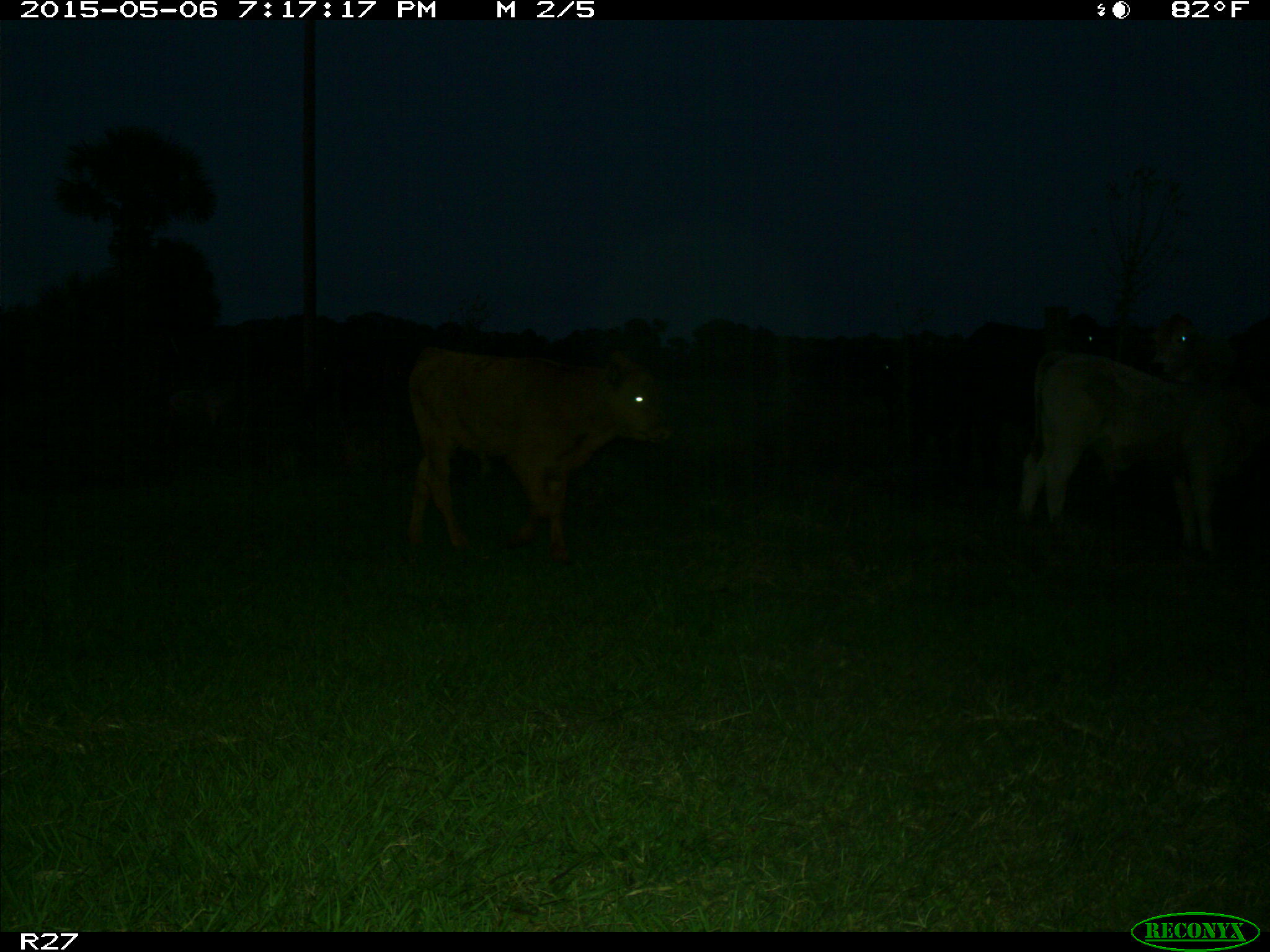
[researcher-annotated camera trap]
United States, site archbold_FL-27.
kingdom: Animalia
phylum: Chordata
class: Mammalia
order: Artiodactyla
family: Bovidae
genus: Bos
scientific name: Bos taurus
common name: domestic cow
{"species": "Bos taurus (domestic cow)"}